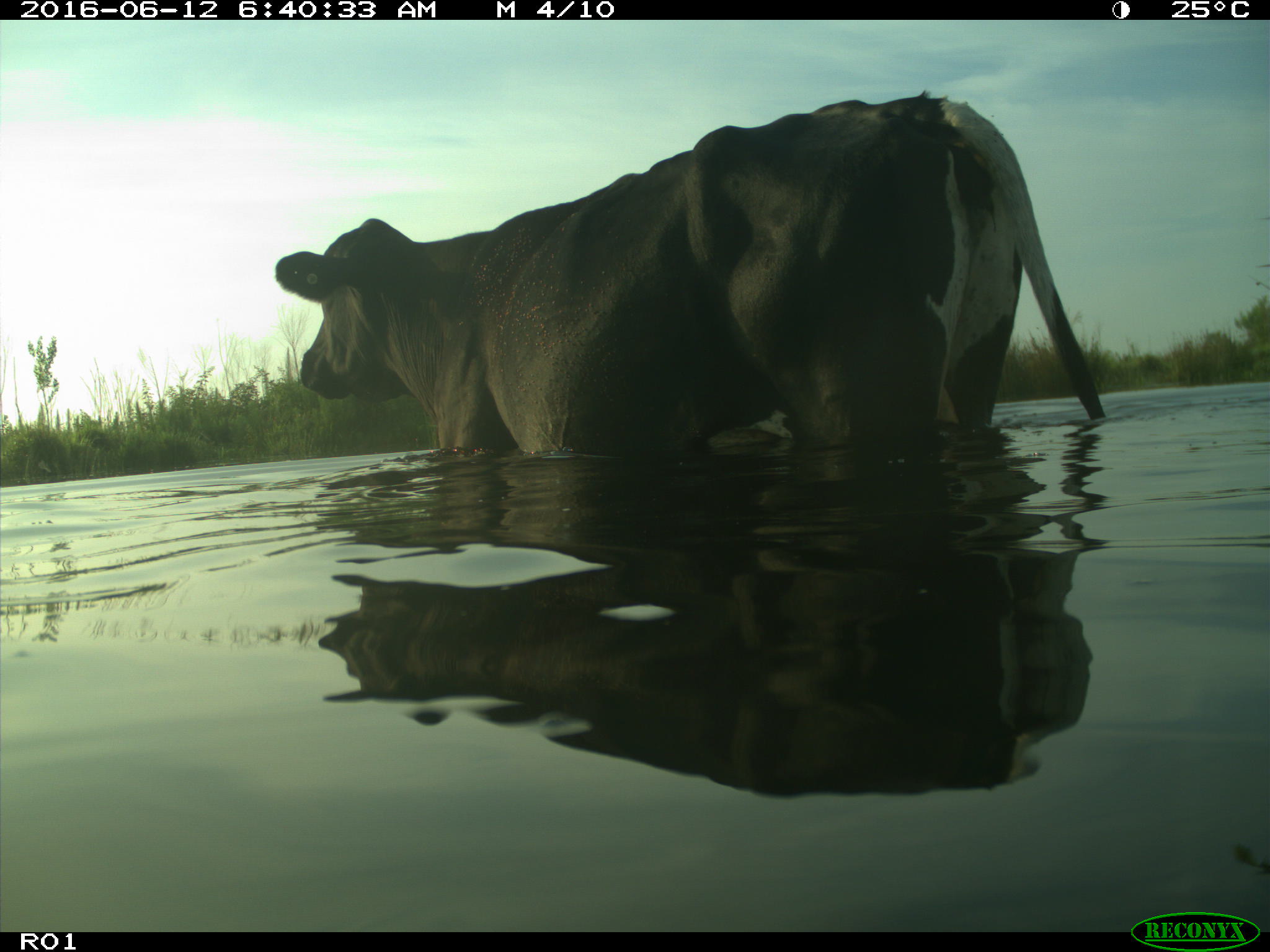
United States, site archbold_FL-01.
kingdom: Animalia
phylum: Chordata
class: Mammalia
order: Artiodactyla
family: Bovidae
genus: Bos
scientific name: Bos taurus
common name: domestic cow